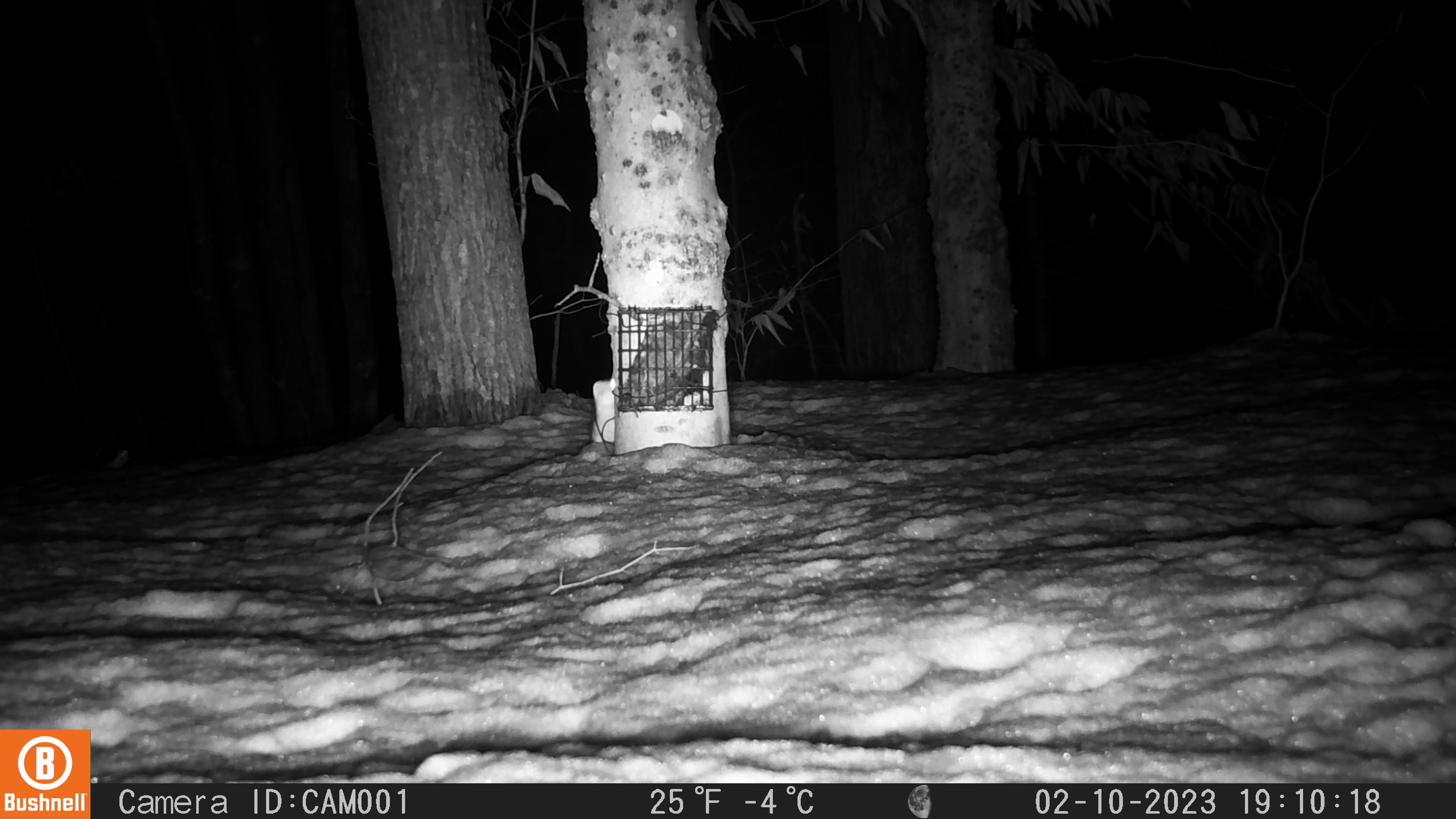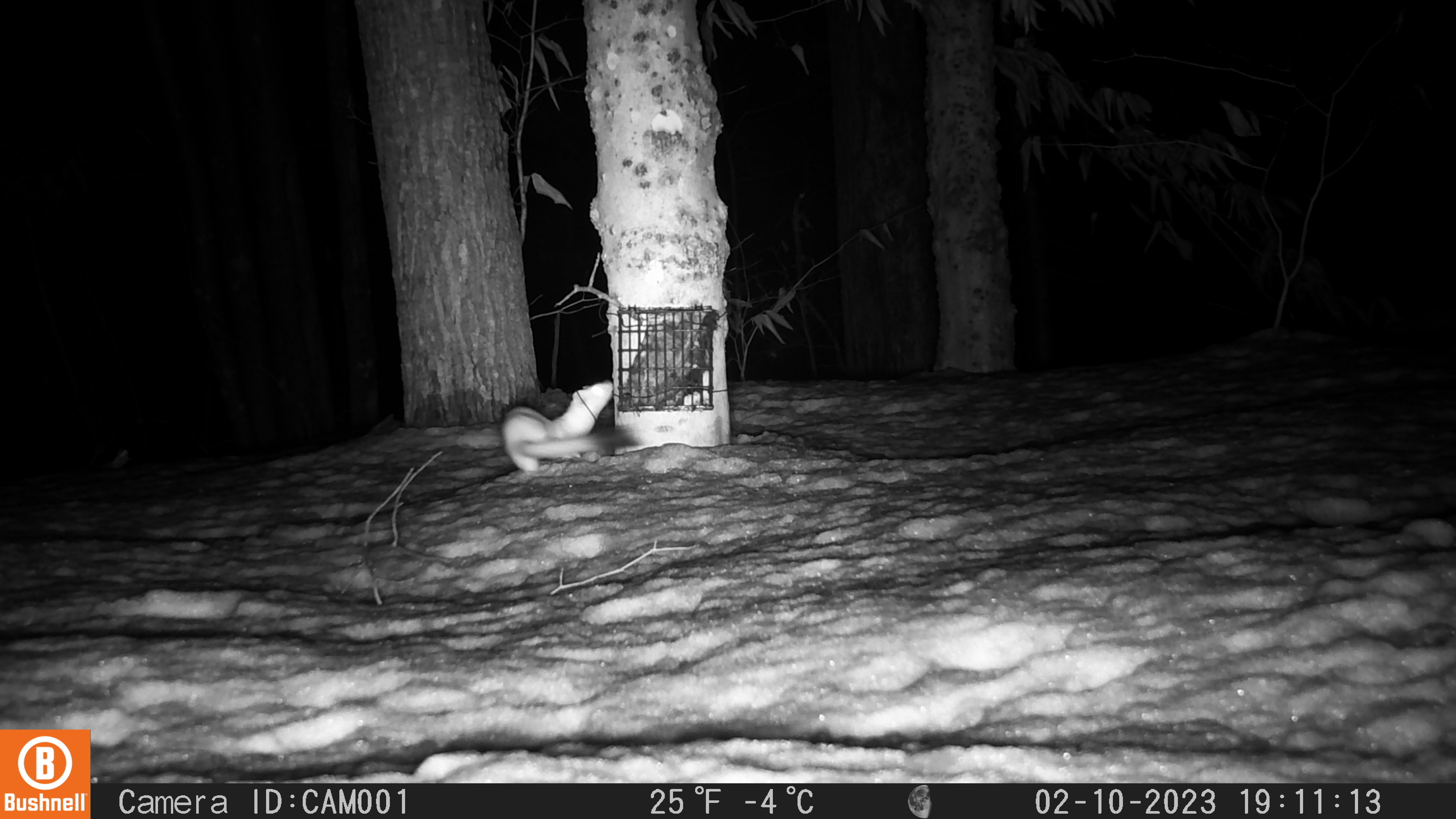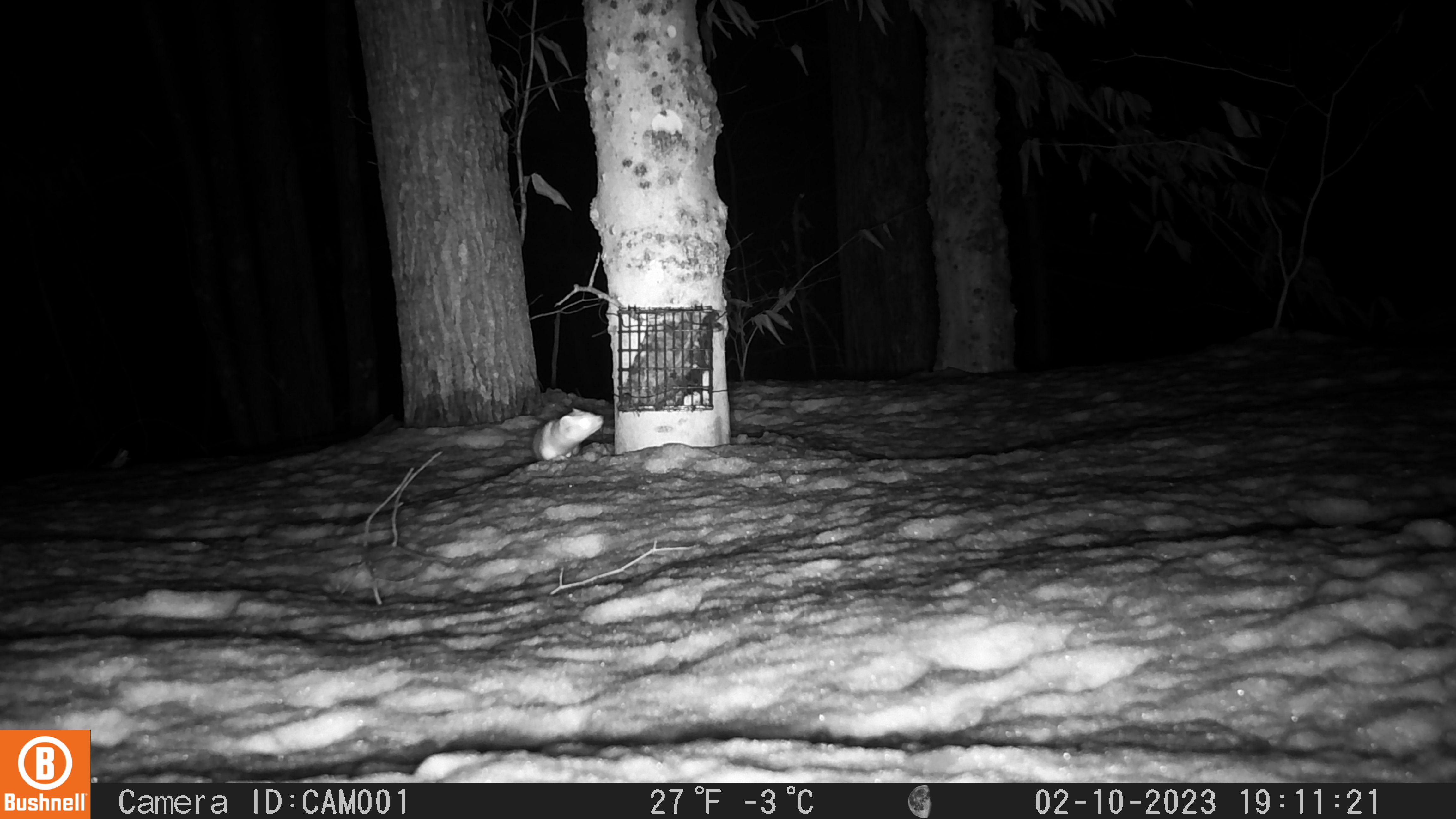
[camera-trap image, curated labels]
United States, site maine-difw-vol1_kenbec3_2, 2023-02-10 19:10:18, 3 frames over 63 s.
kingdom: Animalia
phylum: Chordata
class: Mammalia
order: Carnivora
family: Mustelidae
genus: Neogale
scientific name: Neogale frenata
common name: long-tailed weasel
Long-tailed weasel (Neogale frenata).